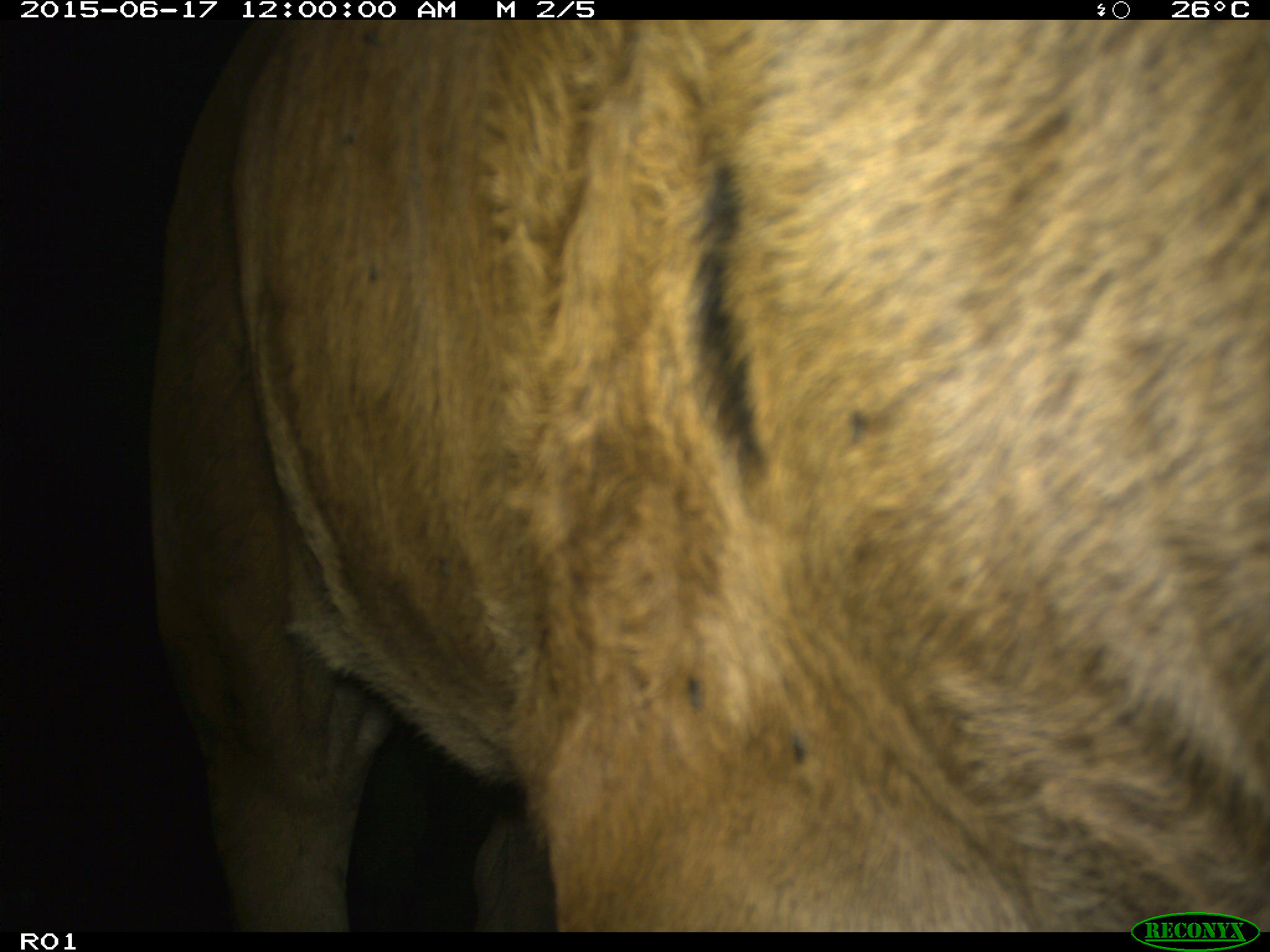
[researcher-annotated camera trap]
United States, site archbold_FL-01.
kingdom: Animalia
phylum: Chordata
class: Mammalia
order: Artiodactyla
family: Bovidae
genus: Bos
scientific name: Bos taurus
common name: domestic cow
Bos taurus (domestic cow).